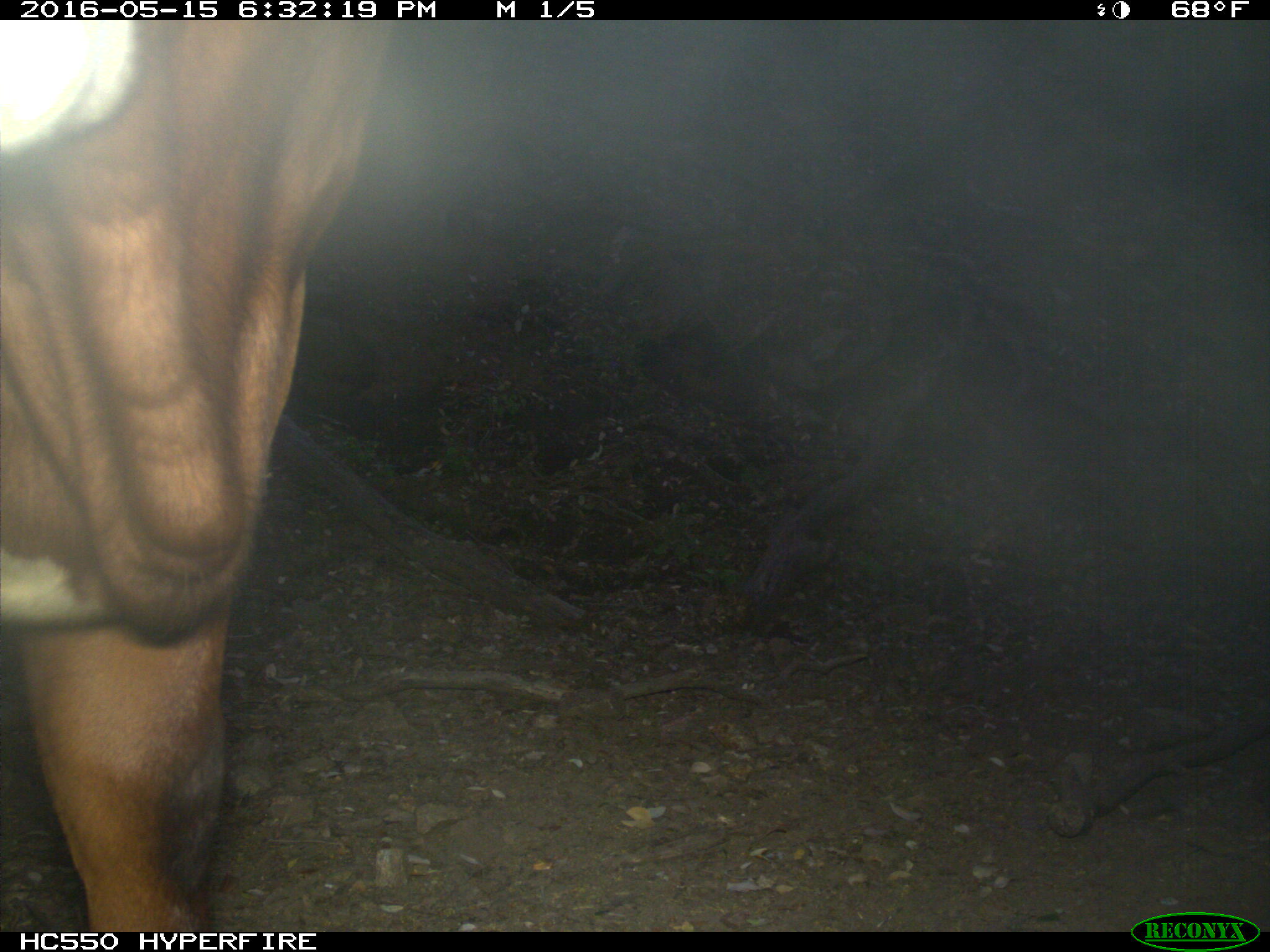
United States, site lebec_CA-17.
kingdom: Animalia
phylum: Chordata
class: Mammalia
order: Artiodactyla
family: Bovidae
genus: Bos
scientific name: Bos taurus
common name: domestic cow